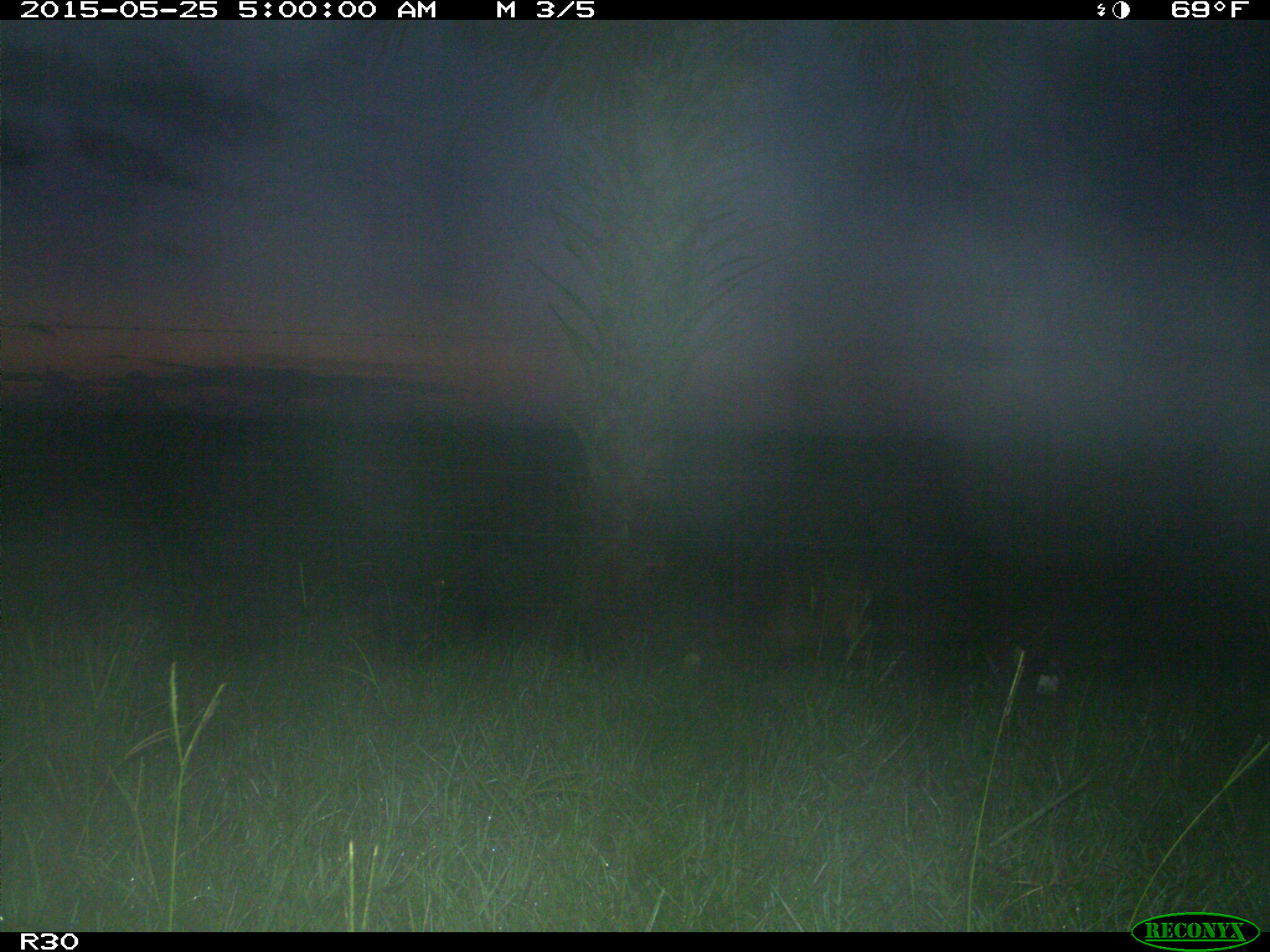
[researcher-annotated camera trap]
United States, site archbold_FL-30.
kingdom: Animalia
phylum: Chordata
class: Mammalia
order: Artiodactyla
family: Suidae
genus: Sus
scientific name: Sus scrofa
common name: wild boar